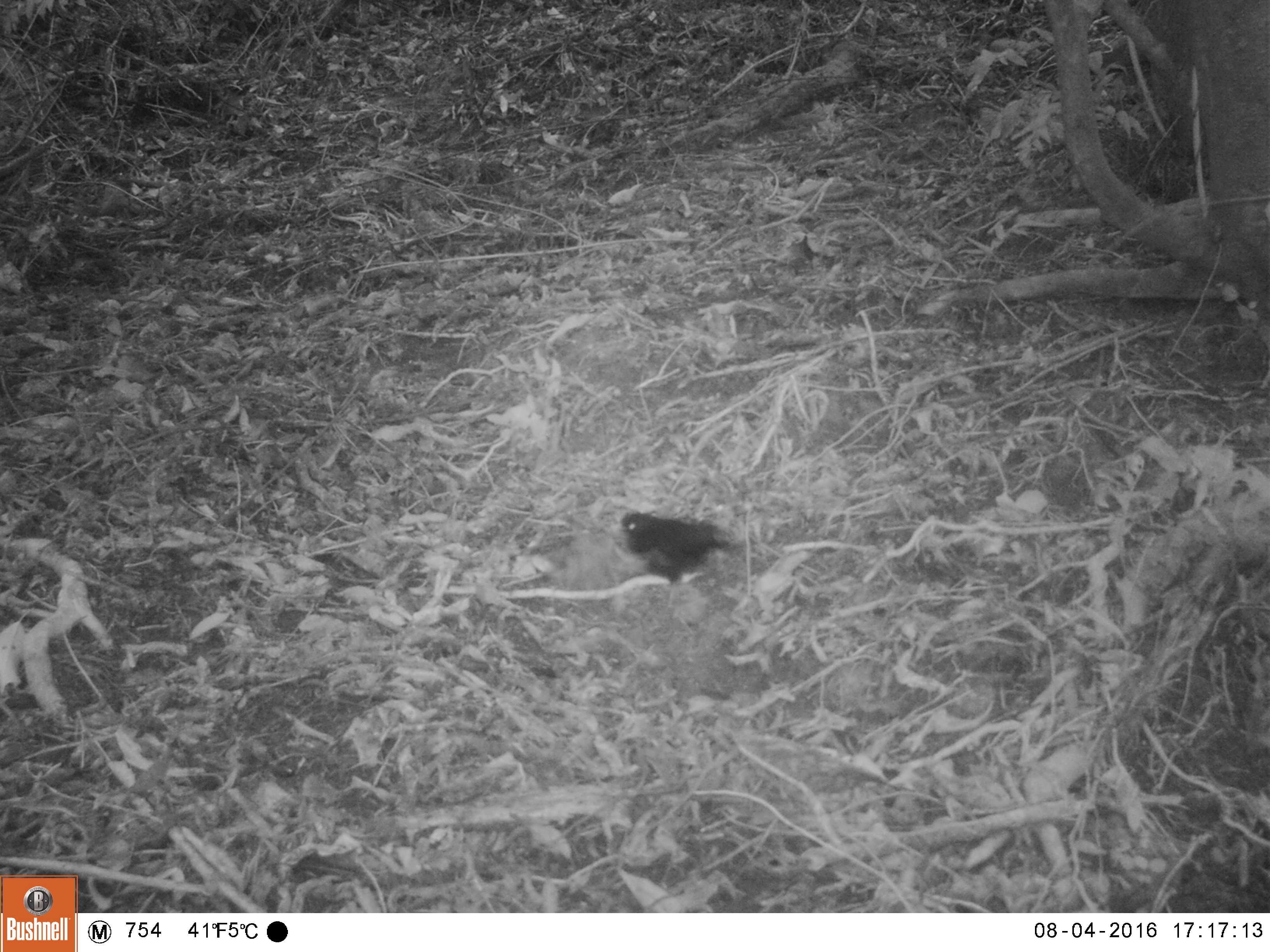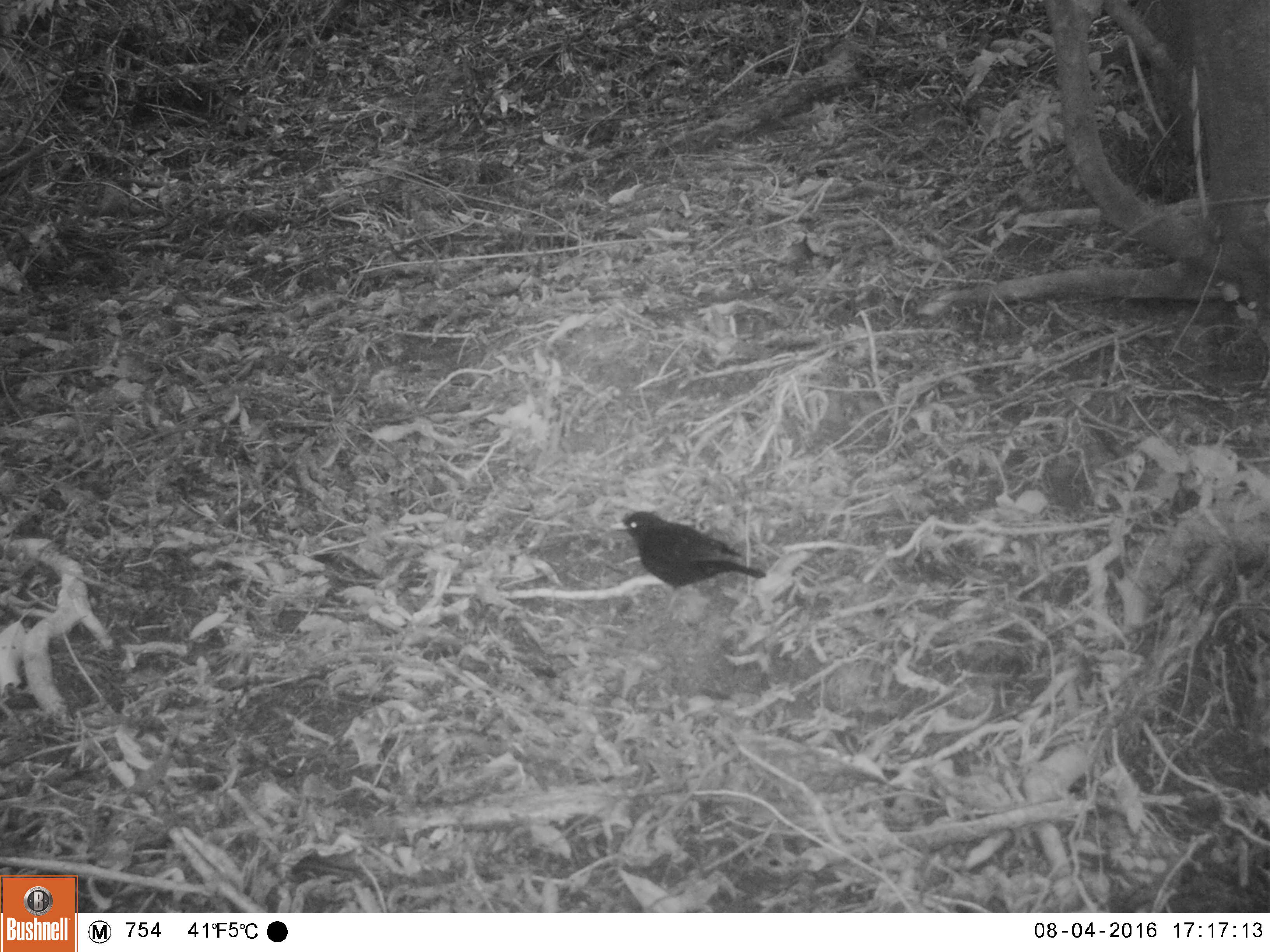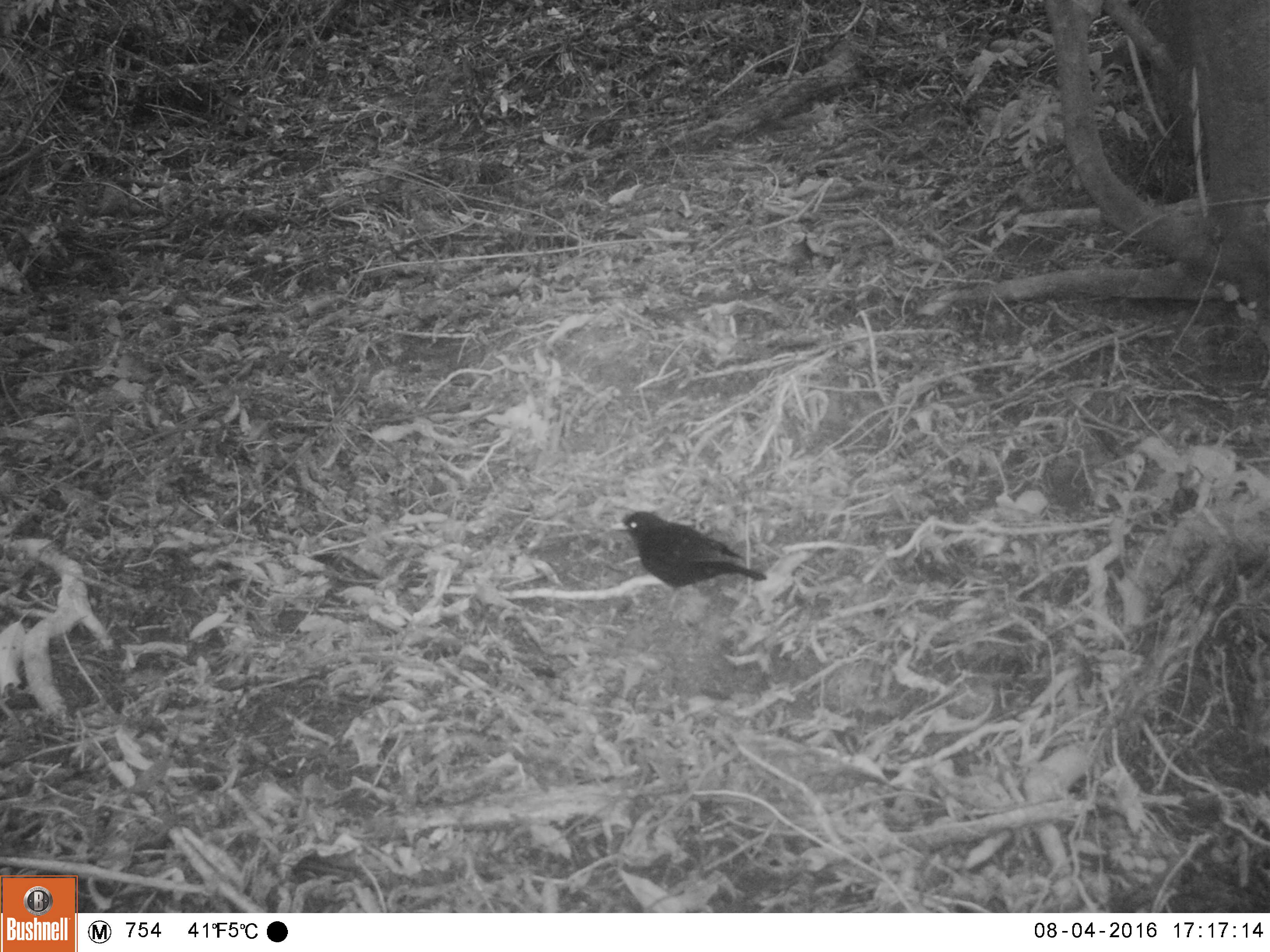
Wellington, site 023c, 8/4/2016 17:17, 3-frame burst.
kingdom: Animalia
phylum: Chordata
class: Aves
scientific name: Aves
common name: bird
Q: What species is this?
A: Bird (Aves).